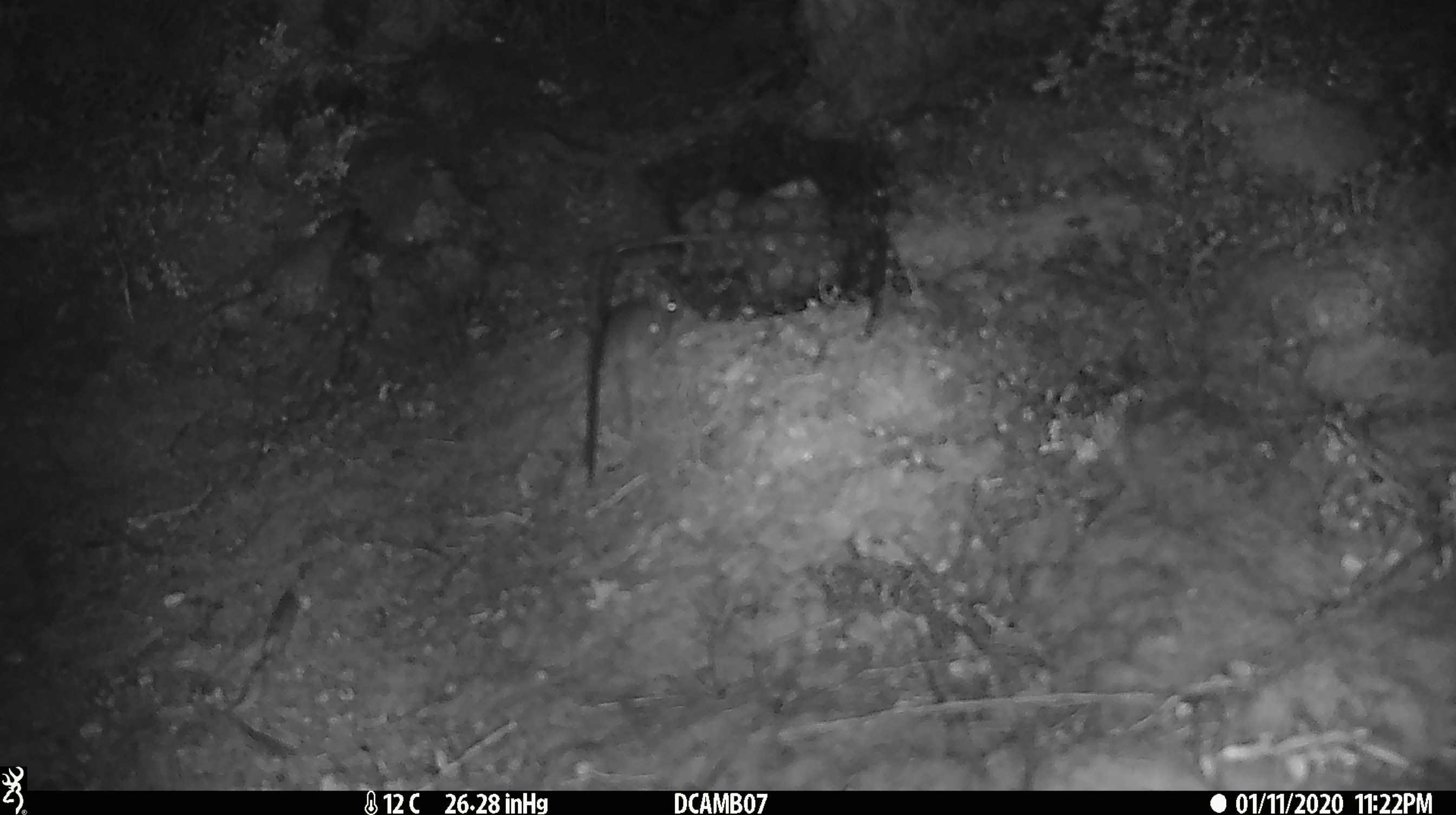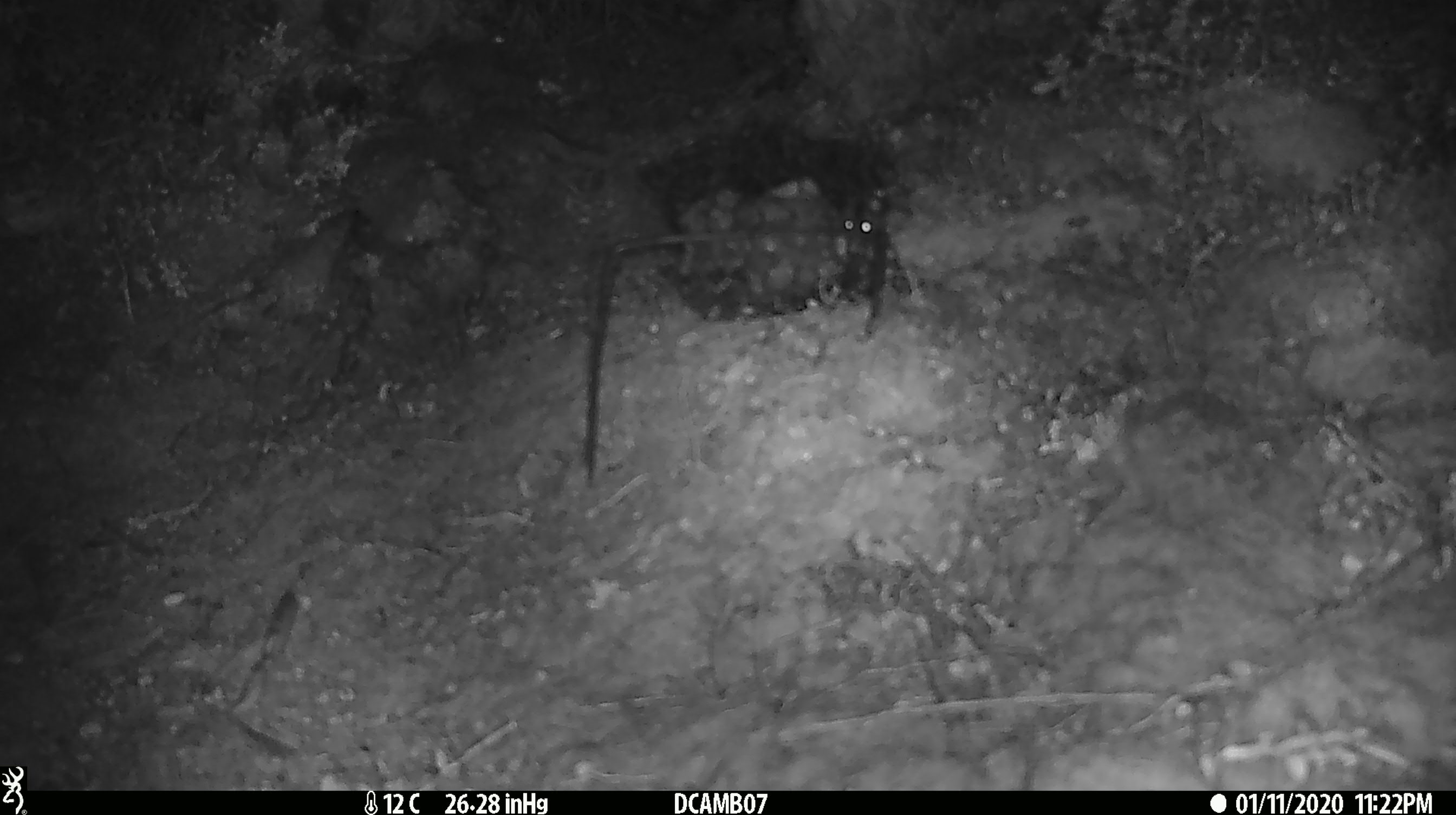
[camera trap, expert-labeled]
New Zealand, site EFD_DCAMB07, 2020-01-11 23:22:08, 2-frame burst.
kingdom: Animalia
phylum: Chordata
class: Mammalia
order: Rodentia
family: Muridae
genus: Mus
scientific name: Mus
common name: mouse